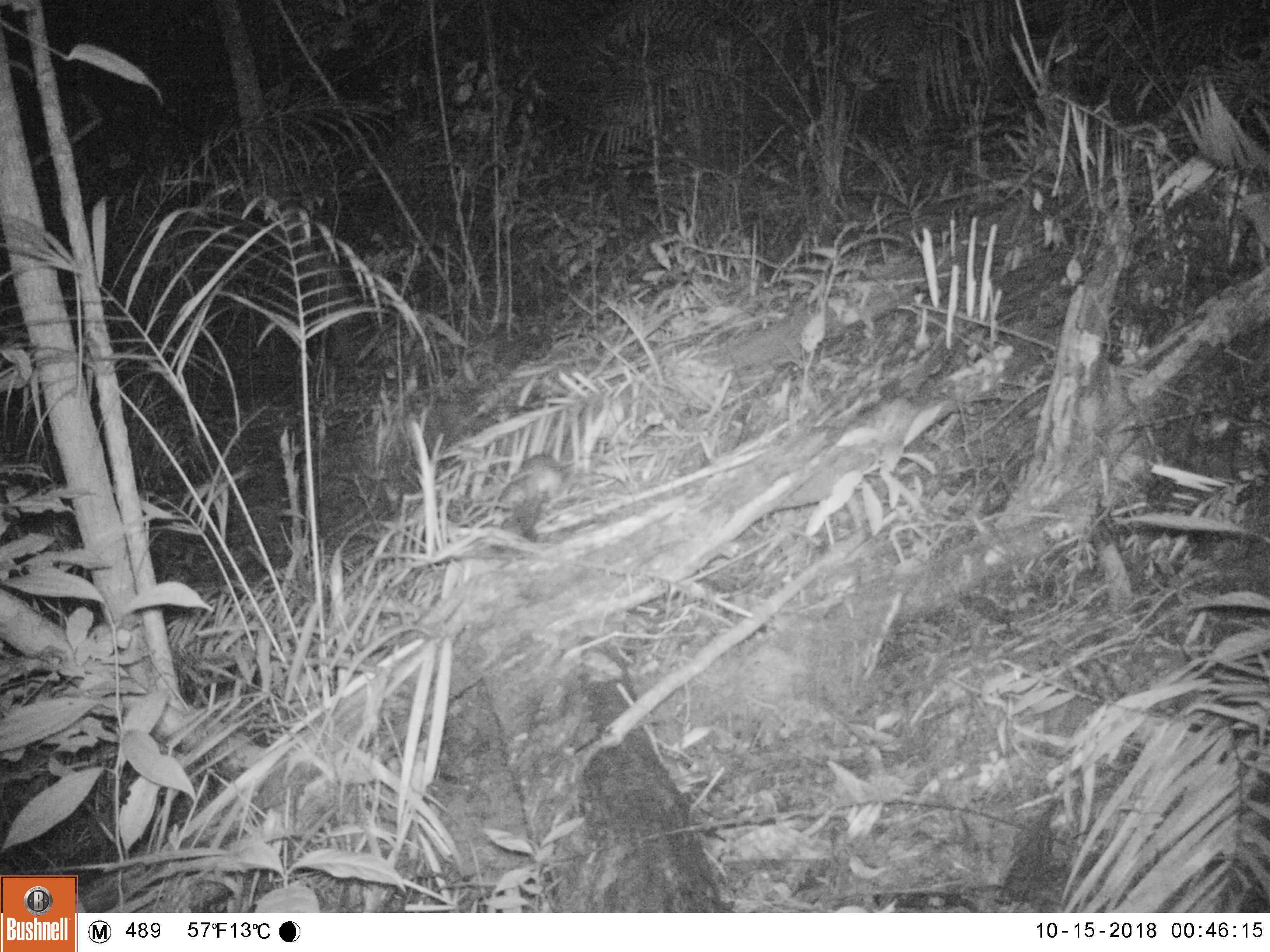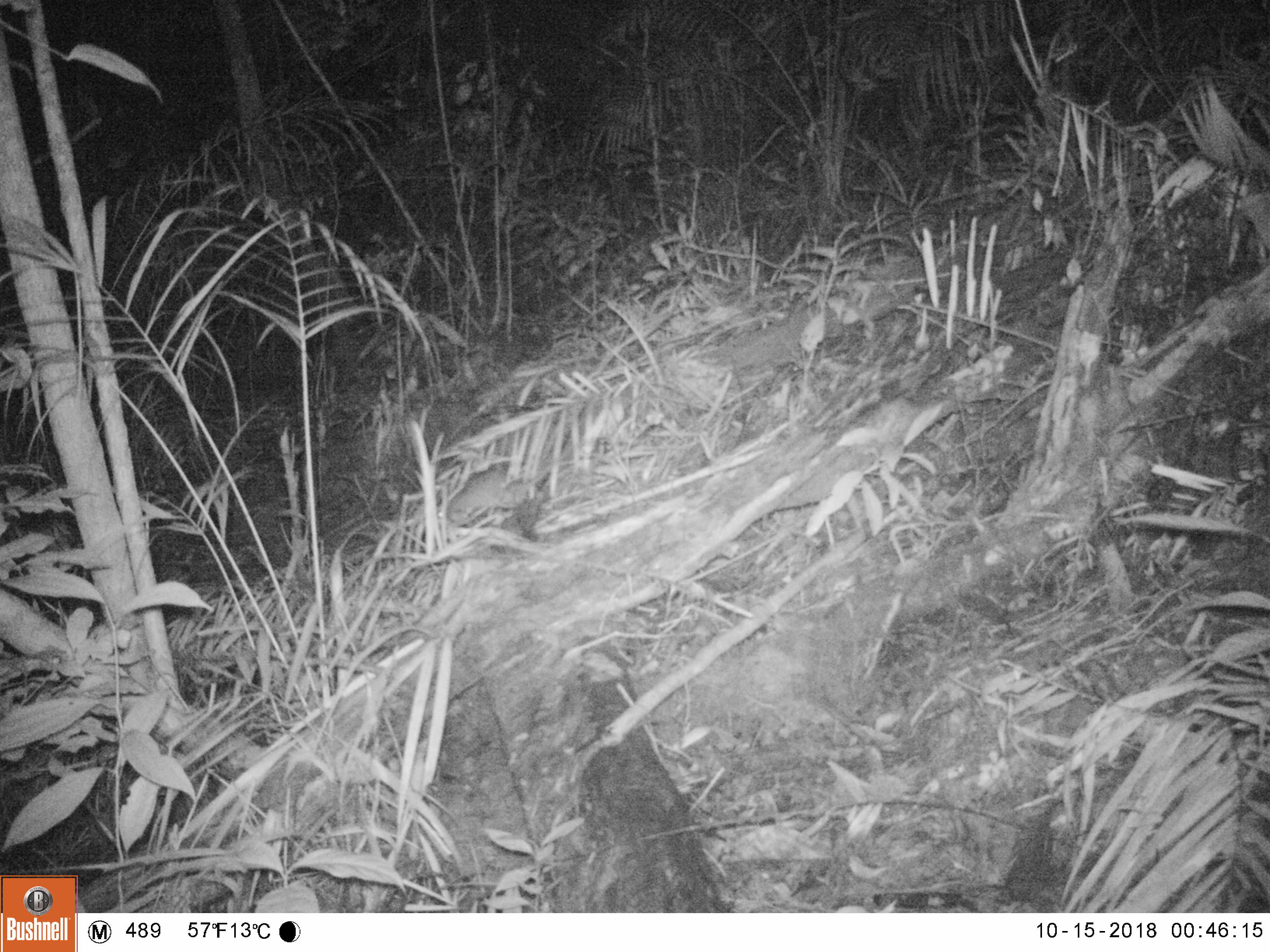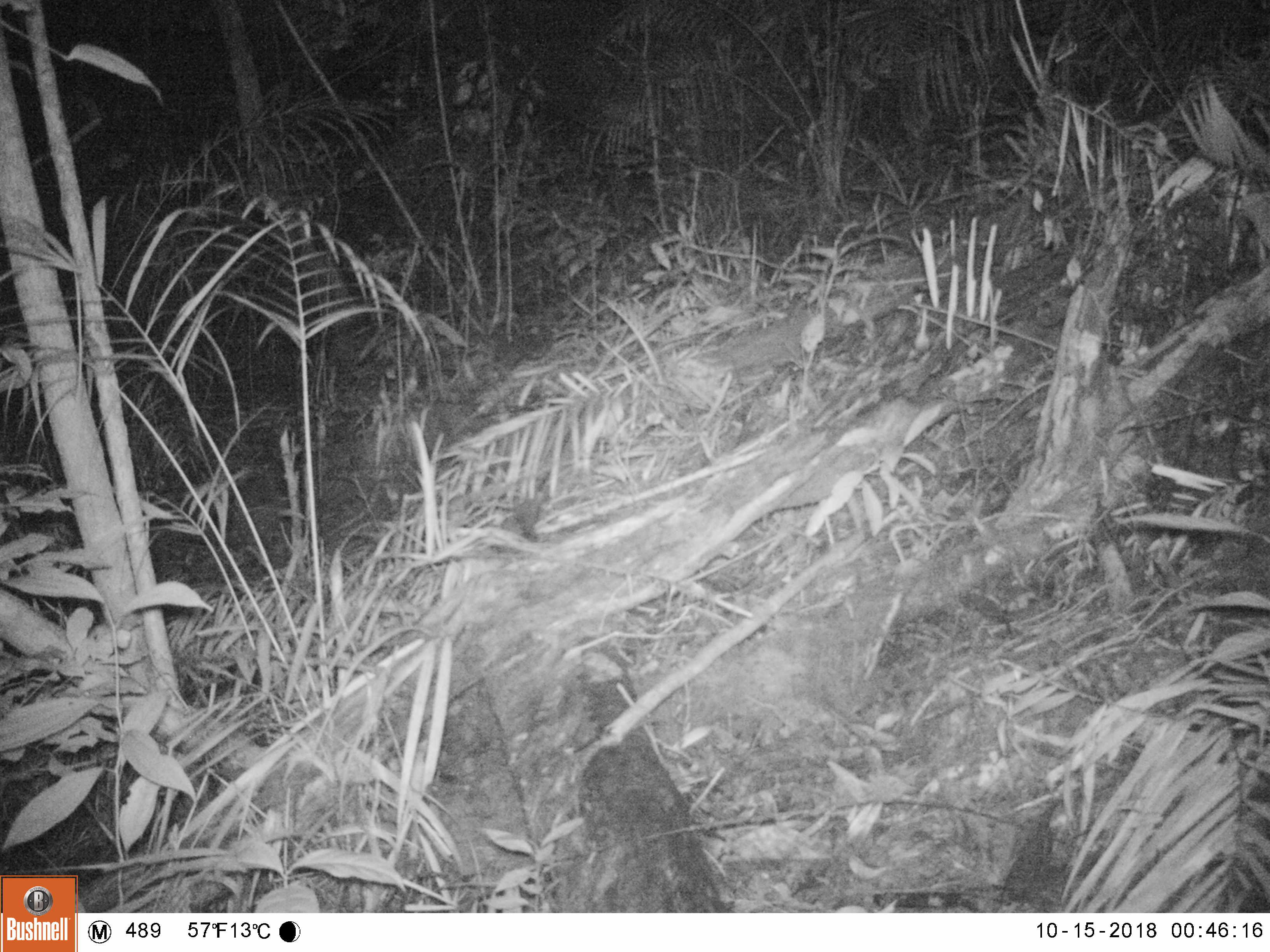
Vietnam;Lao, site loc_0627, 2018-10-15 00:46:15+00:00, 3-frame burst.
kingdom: Animalia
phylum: Chordata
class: Mammalia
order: Rodentia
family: Muridae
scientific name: Muridae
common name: old-world mice and rats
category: unidentified murid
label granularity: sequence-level